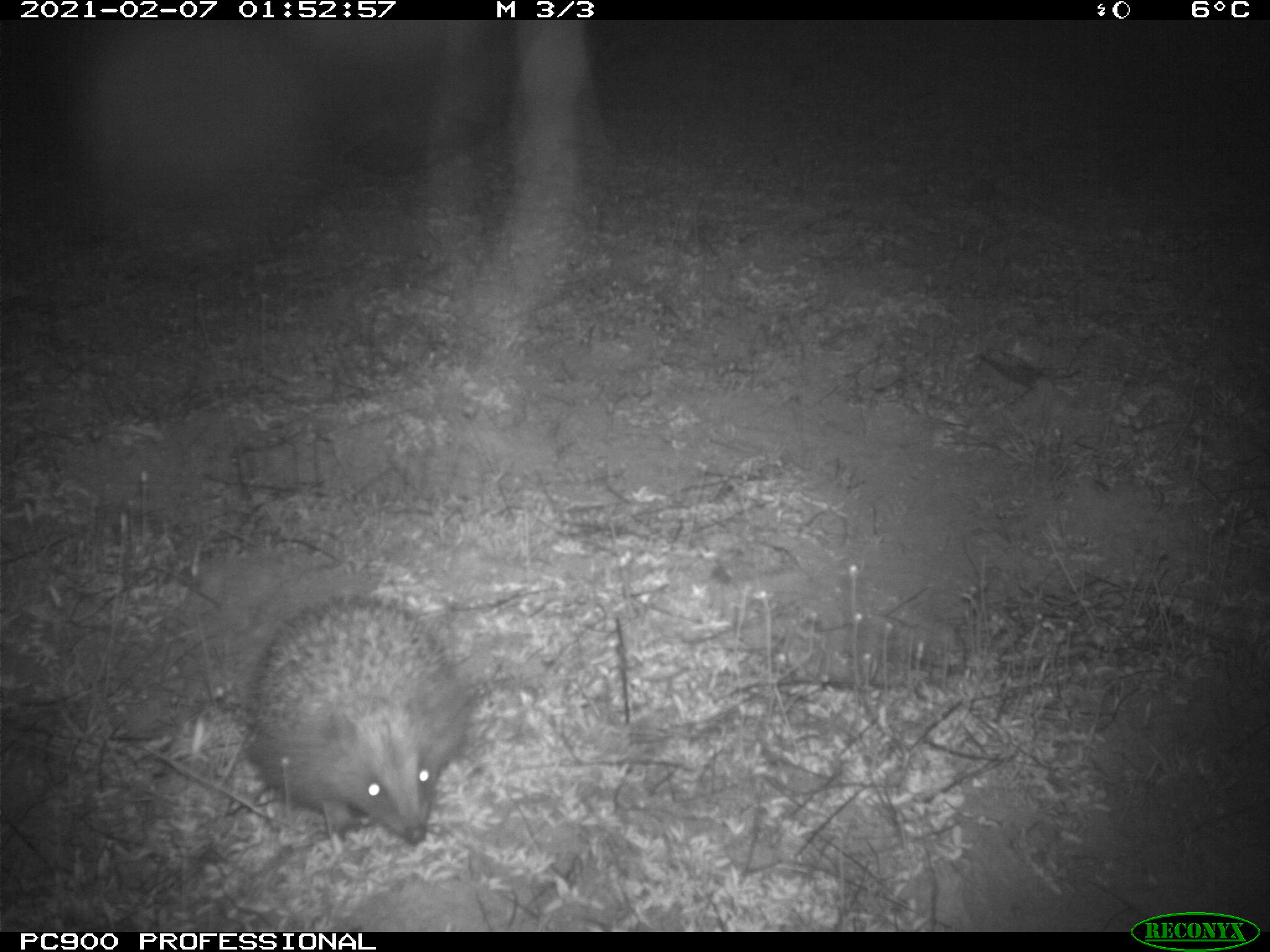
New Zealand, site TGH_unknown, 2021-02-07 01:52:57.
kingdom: Animalia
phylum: Chordata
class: Mammalia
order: Eulipotyphla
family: Erinaceidae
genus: Erinaceus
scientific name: Erinaceus europaeus europaeus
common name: european hedgehog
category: hedgehog